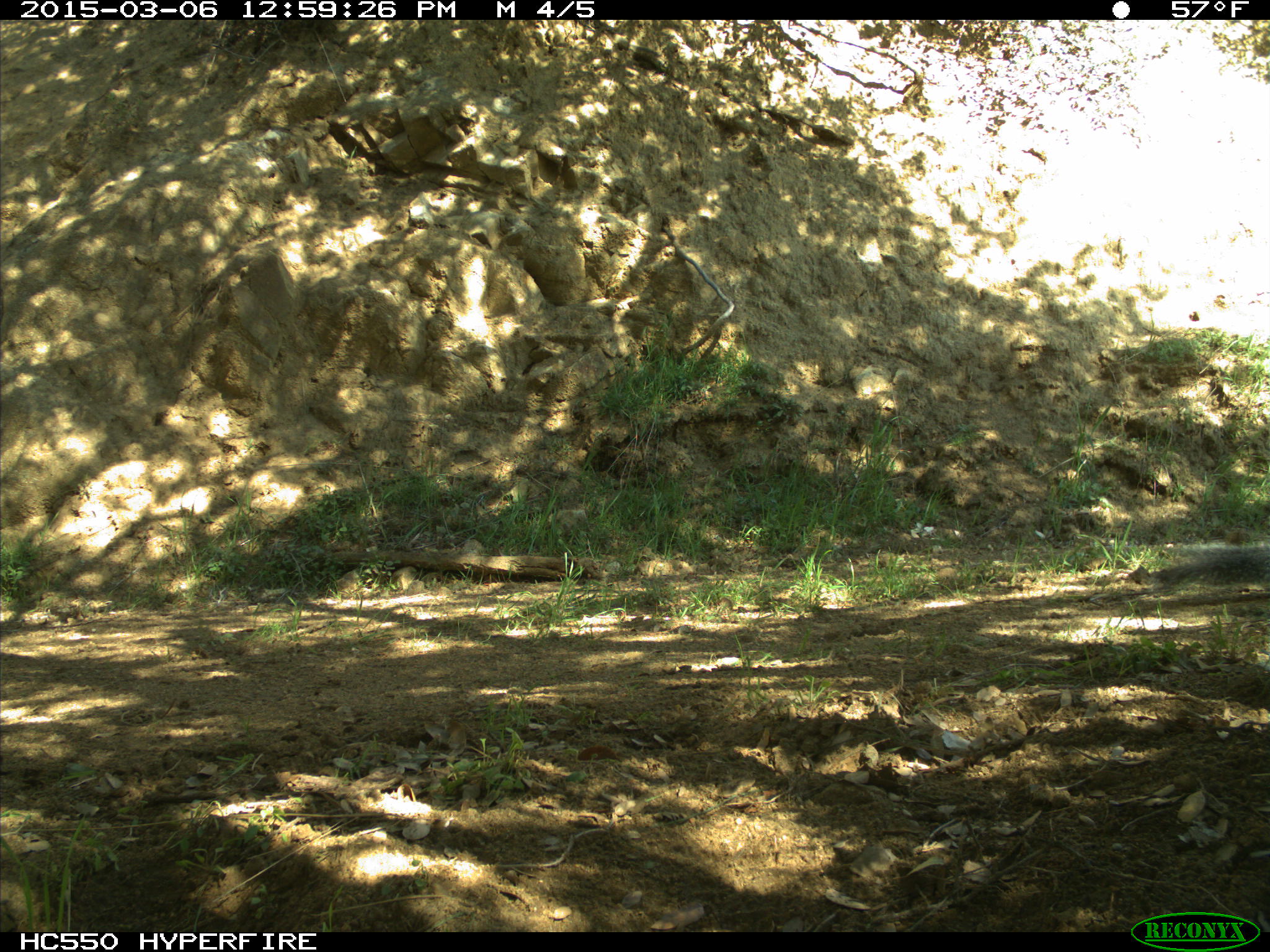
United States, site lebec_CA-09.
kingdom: Animalia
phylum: Chordata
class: Mammalia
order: Rodentia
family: Sciuridae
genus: Sciurus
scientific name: Sciurus carolinensis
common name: eastern gray squirrel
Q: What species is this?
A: Sciurus carolinensis (eastern gray squirrel).